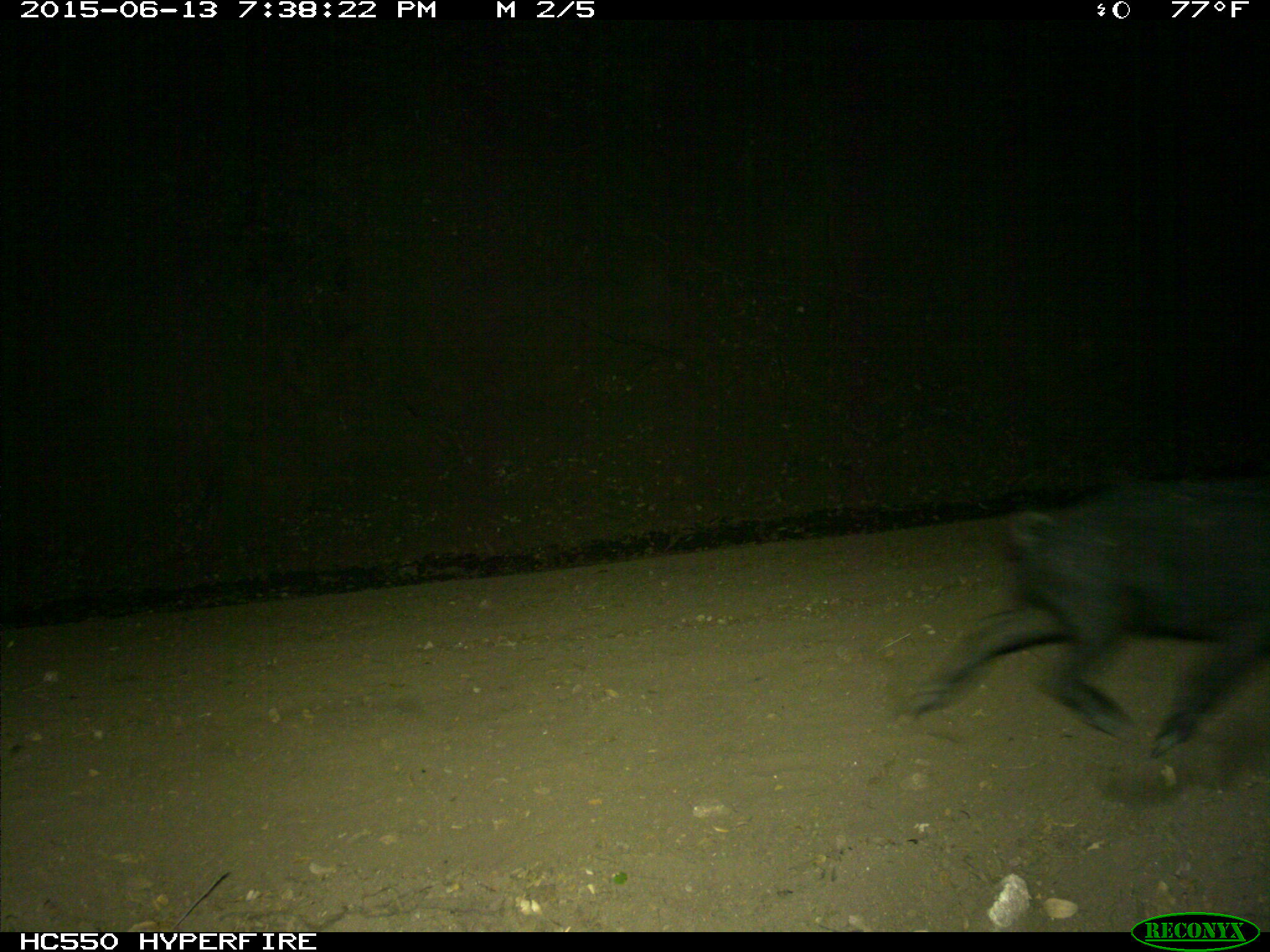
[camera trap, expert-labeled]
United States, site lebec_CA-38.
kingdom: Animalia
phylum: Chordata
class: Mammalia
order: Artiodactyla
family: Suidae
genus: Sus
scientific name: Sus scrofa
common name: wild boar